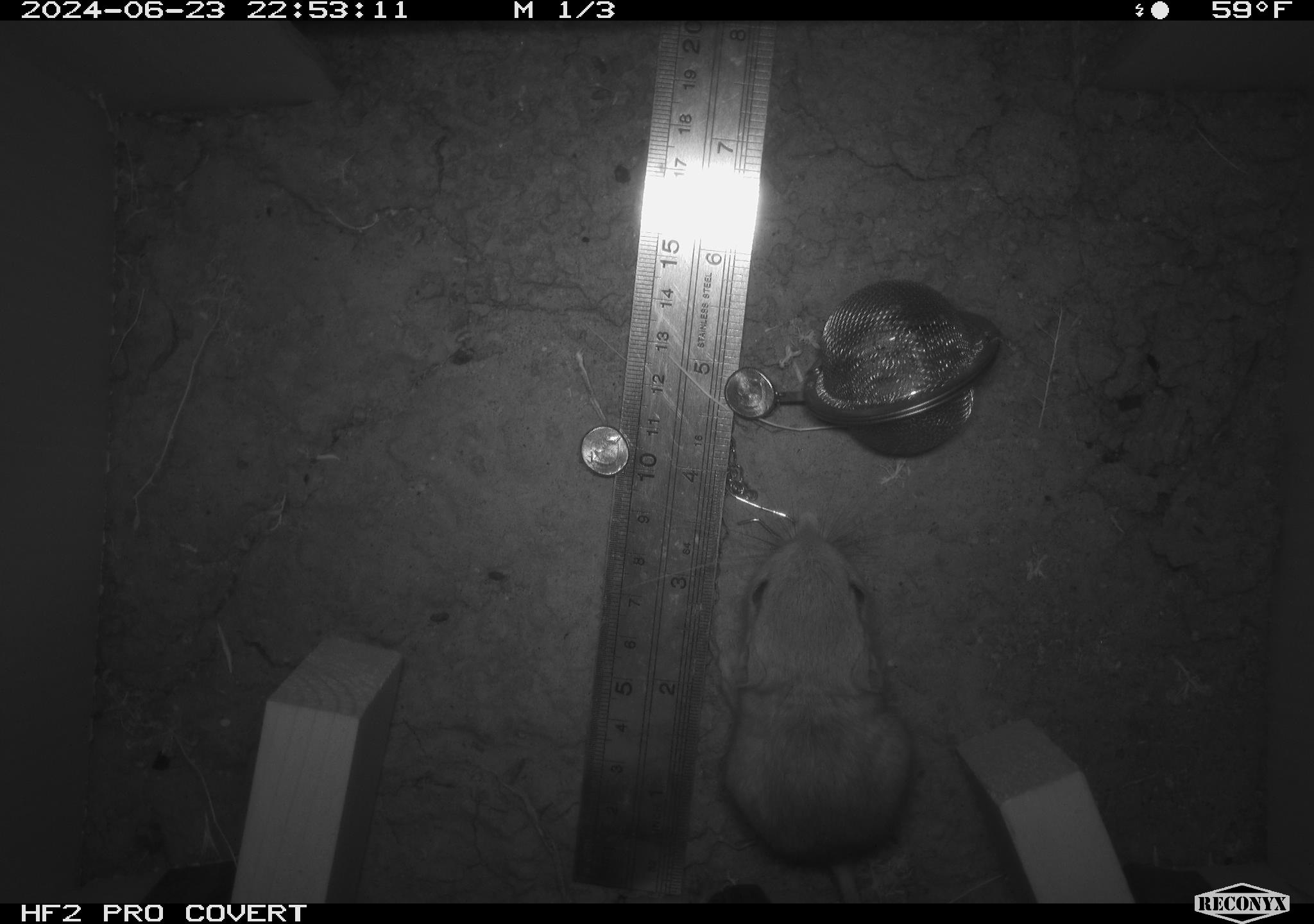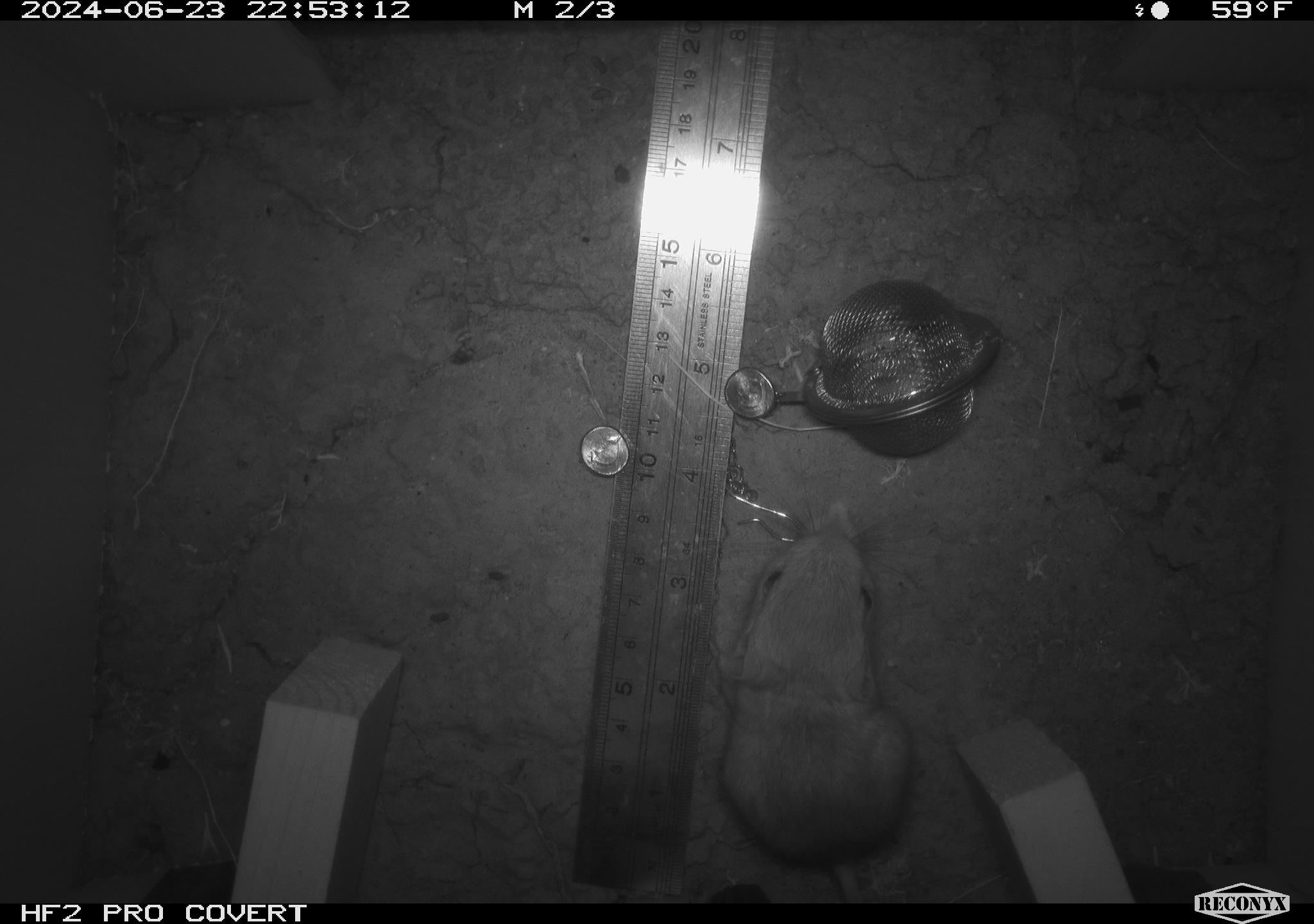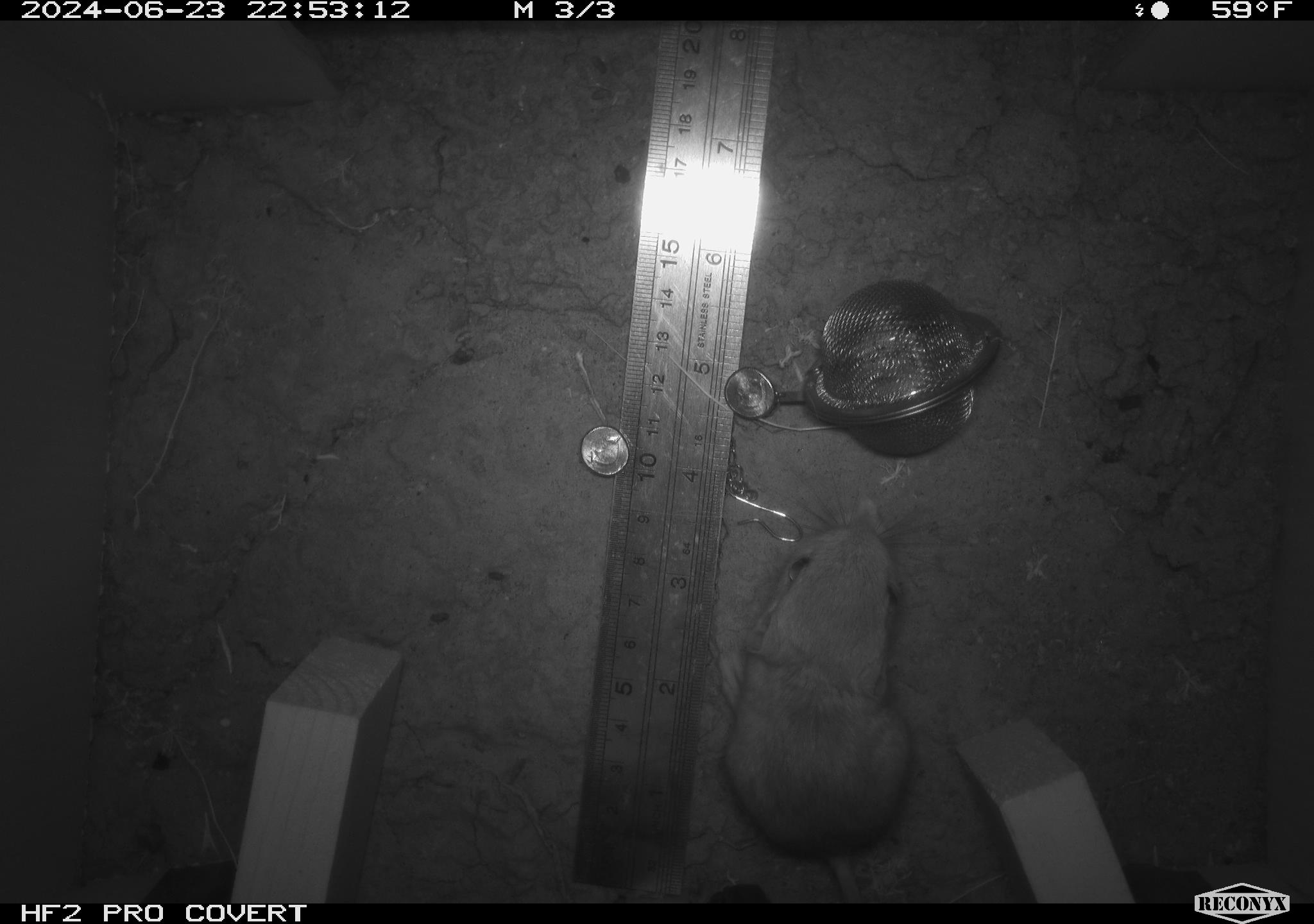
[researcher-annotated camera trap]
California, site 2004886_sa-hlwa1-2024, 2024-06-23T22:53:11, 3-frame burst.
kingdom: Animalia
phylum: Chordata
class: Mammalia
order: Rodentia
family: Heteromyidae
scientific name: Heteromyidae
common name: kangaroo rats and pocket mice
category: heteromyidae family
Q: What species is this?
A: Heteromyidae family (kangaroo rats and pocket mice) (Heteromyidae).